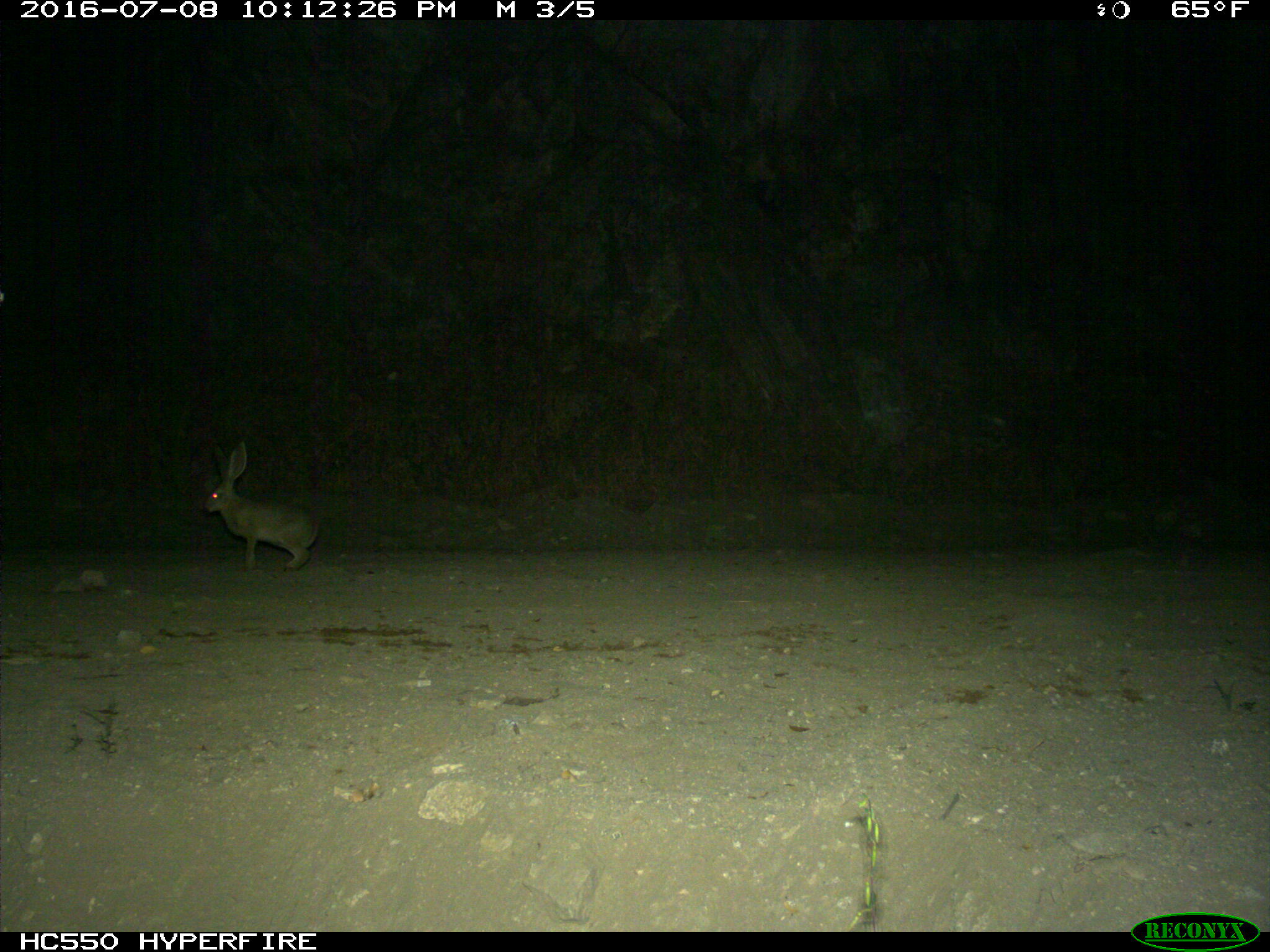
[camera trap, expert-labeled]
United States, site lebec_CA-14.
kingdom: Animalia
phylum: Chordata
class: Mammalia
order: Lagomorpha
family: Leporidae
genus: Lepus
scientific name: Lepus californicus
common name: black-tailed jackrabbit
Lepus californicus (black-tailed jackrabbit).